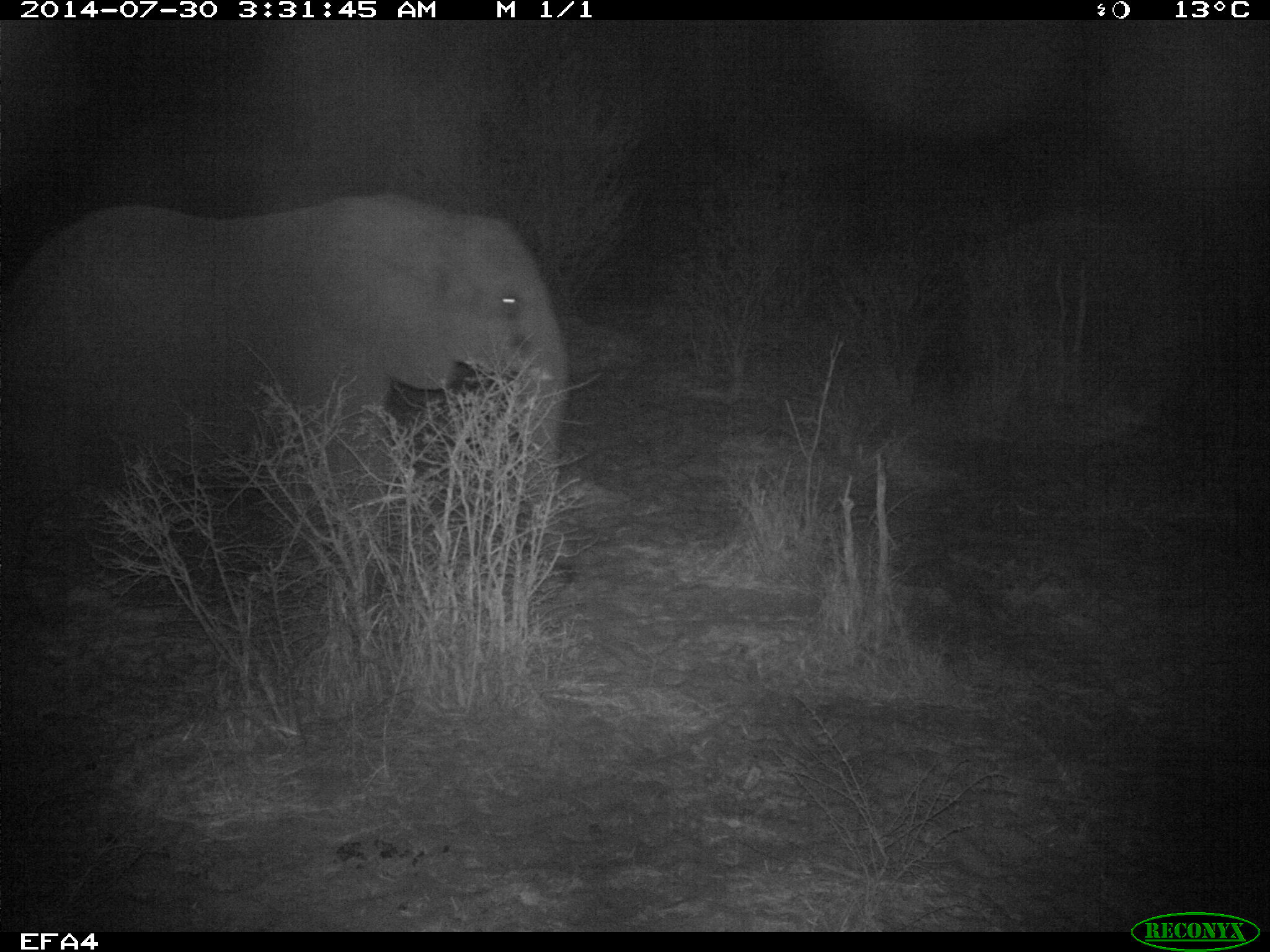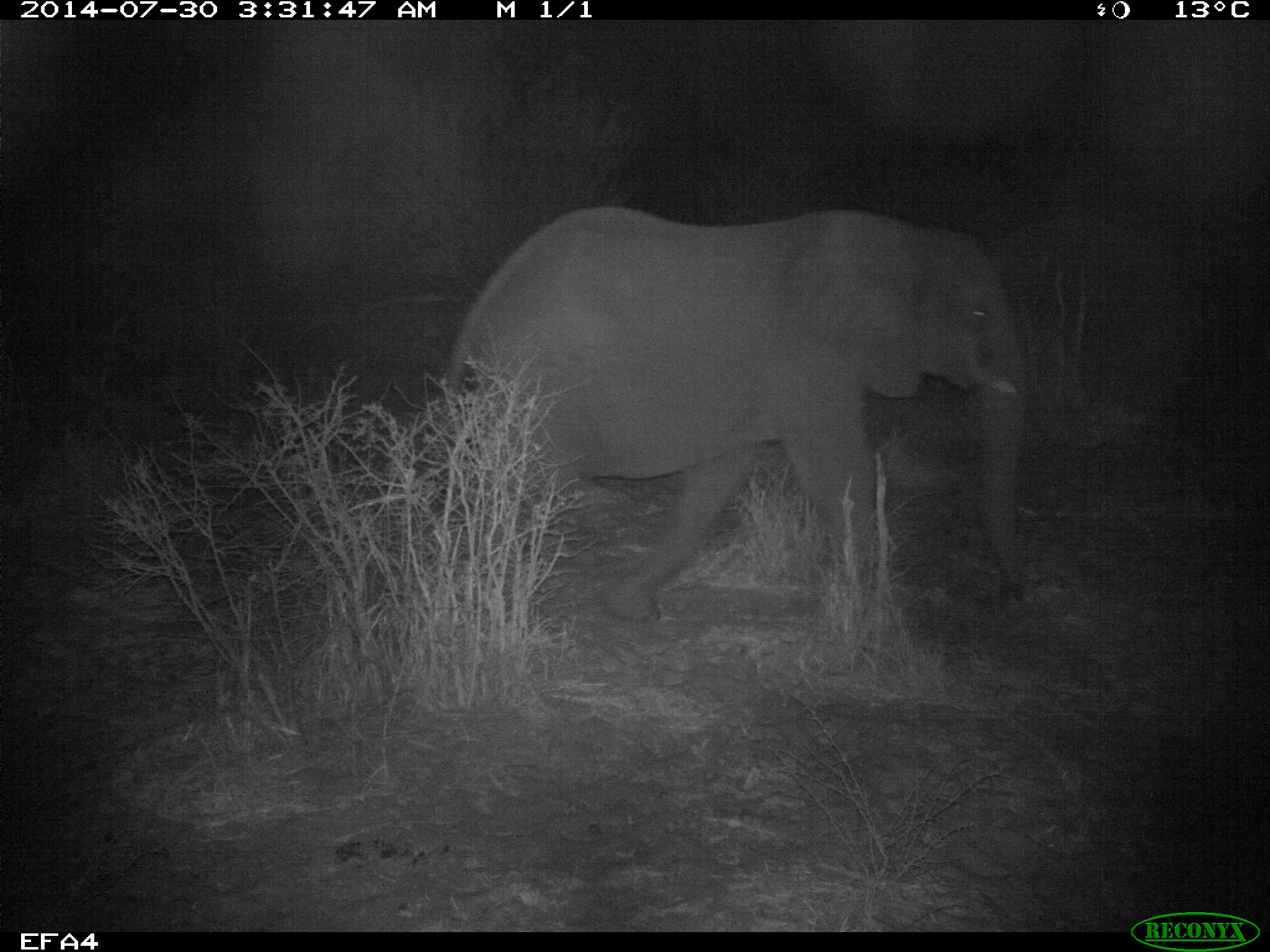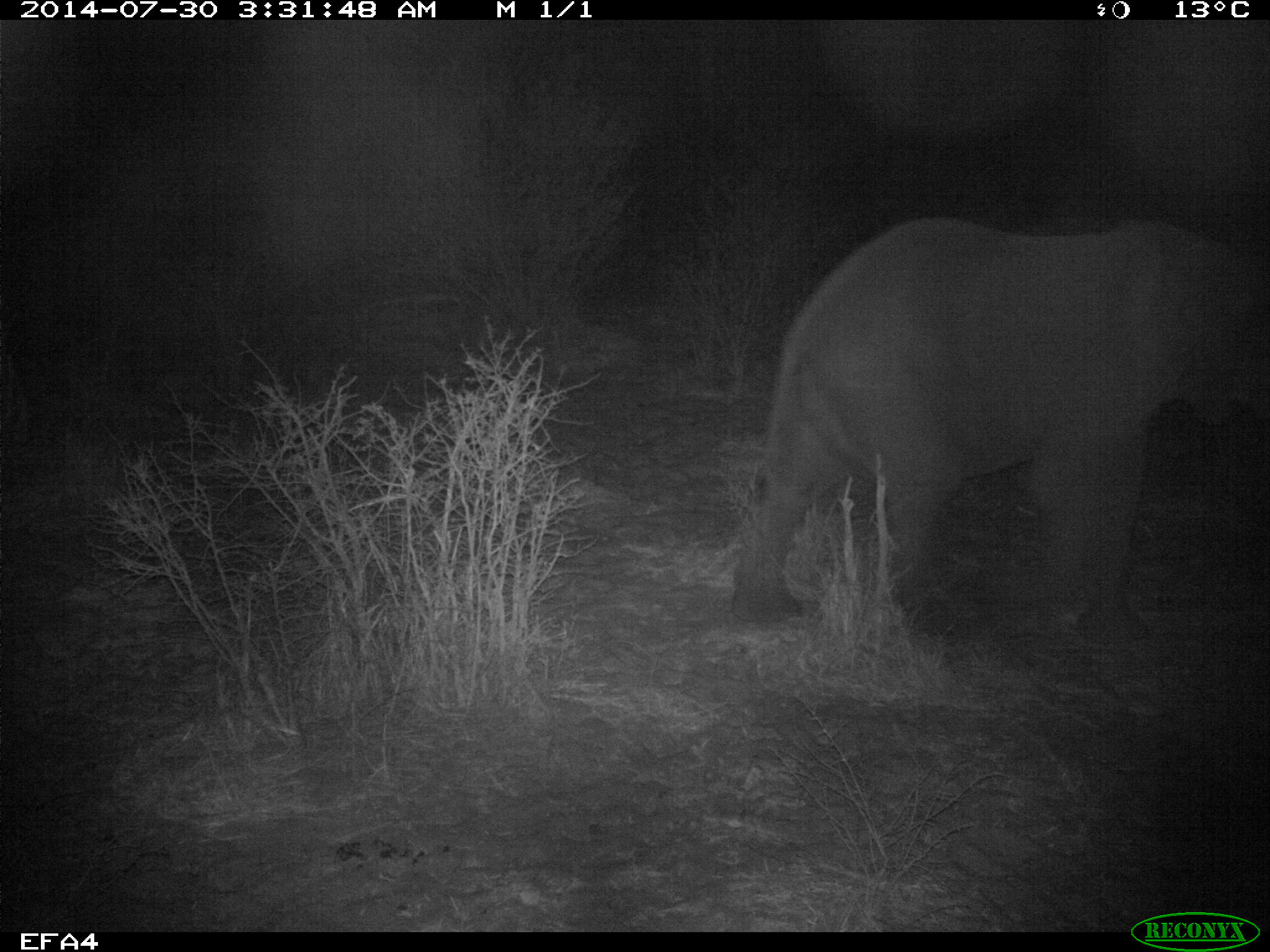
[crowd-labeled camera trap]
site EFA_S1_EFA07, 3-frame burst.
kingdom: Animalia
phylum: Chordata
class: Mammalia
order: Proboscidea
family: Elephantidae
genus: Loxodonta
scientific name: Loxodonta africana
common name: african bush elephant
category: elephant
Elephant (african bush elephant) (Loxodonta africana), count 1. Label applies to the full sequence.